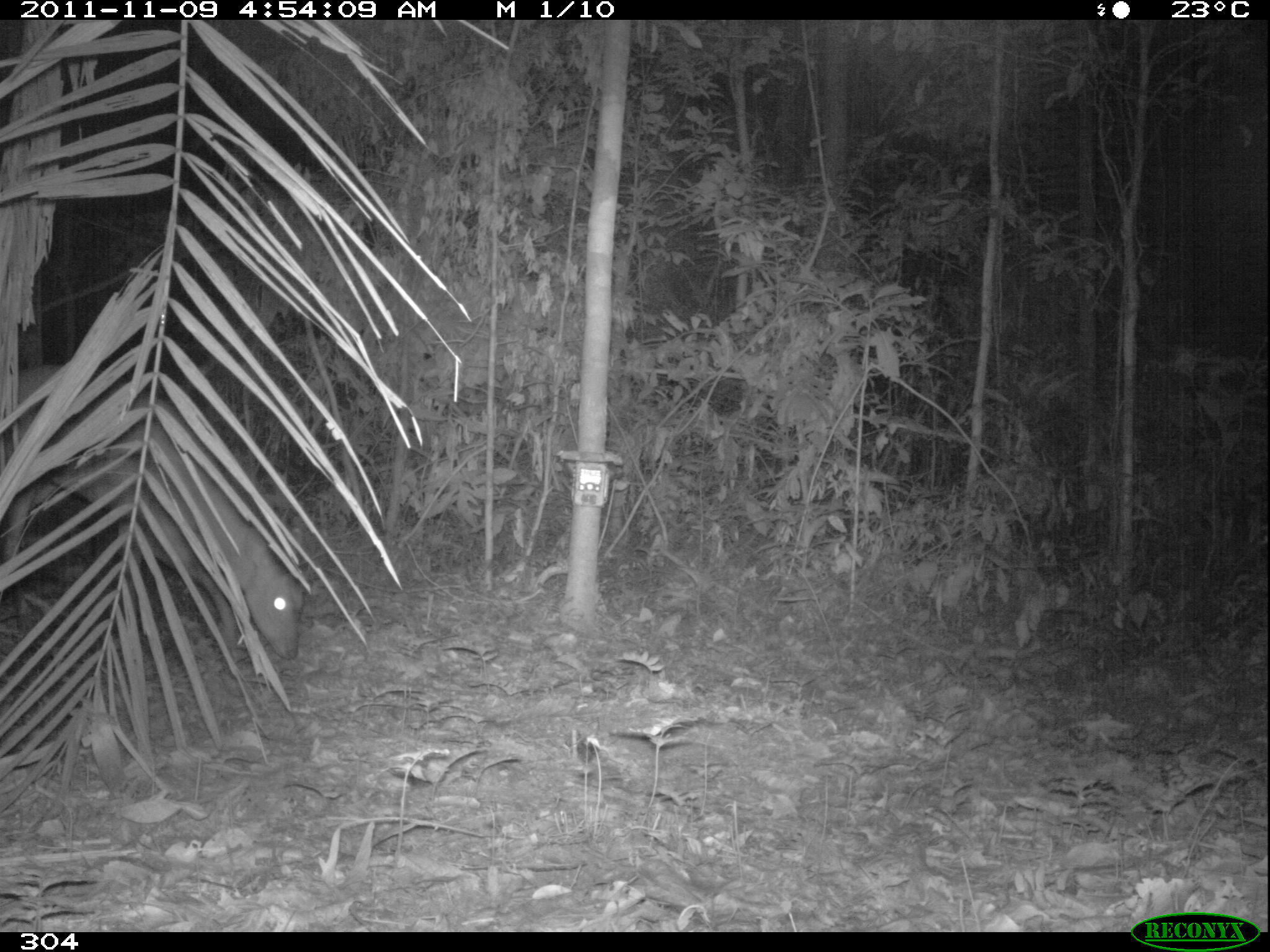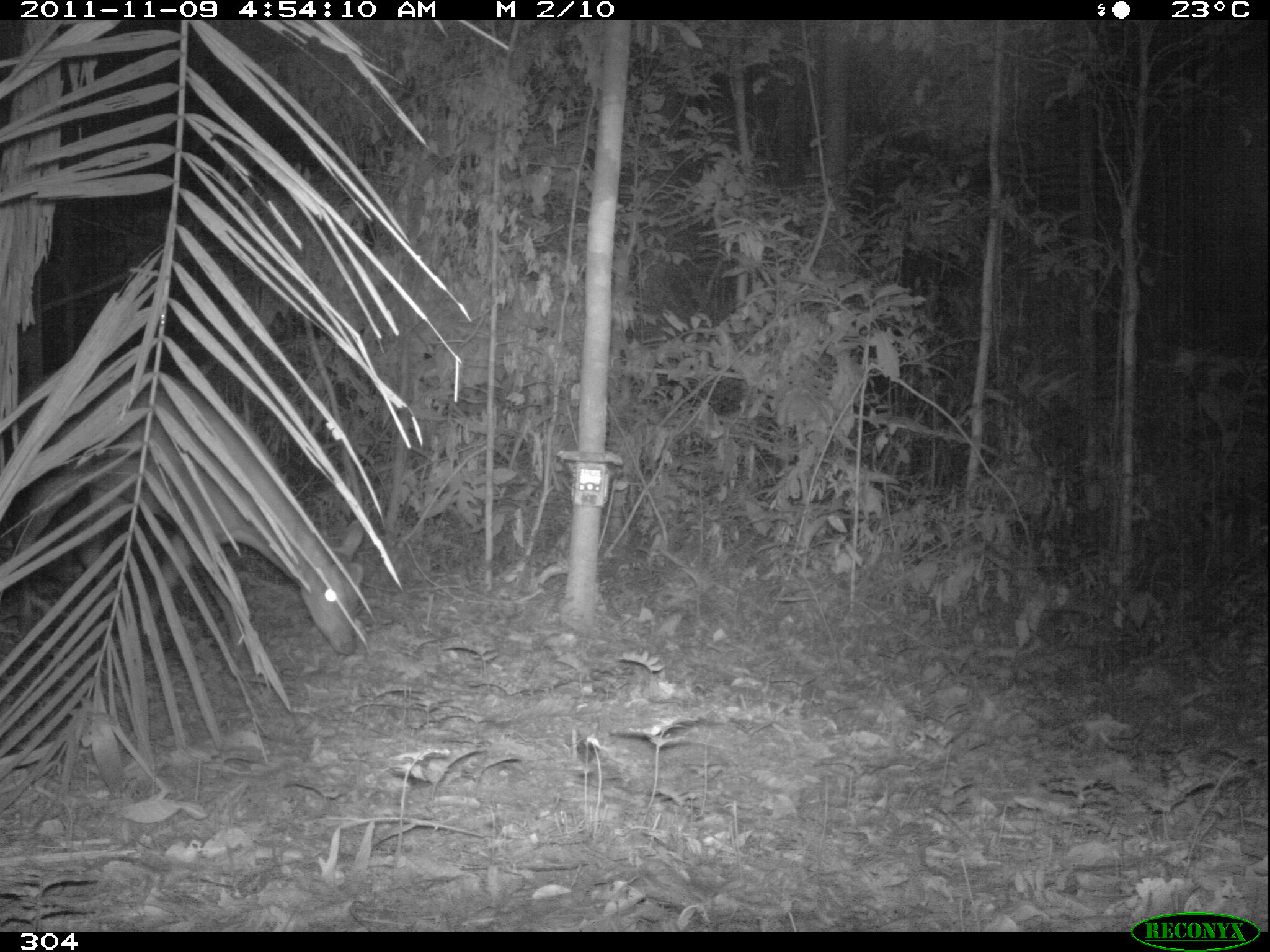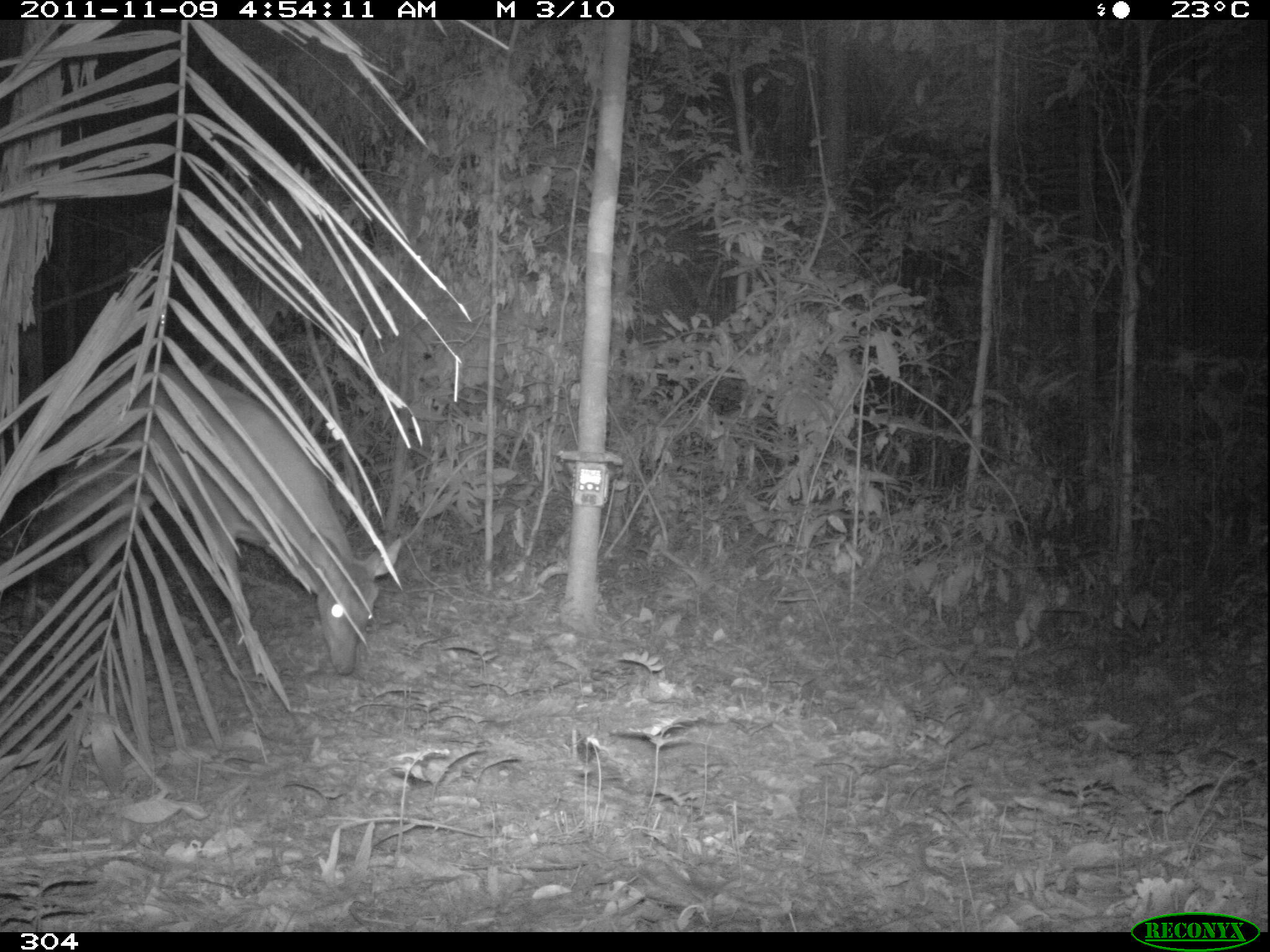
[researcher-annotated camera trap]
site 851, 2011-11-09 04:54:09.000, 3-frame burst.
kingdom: Animalia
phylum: Chordata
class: Mammalia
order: Artiodactyla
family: Cervidae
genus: Mazama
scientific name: Mazama americana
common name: red brocket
Mazama americana (red brocket).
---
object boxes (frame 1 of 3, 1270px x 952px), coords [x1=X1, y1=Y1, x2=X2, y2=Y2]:
mazama americana: [x1=0, y1=363, x2=305, y2=659]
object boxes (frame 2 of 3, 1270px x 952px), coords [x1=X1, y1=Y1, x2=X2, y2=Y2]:
mazama americana: [x1=0, y1=370, x2=364, y2=652]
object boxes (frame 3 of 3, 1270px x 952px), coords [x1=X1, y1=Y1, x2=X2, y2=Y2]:
mazama americana: [x1=17, y1=363, x2=402, y2=677]